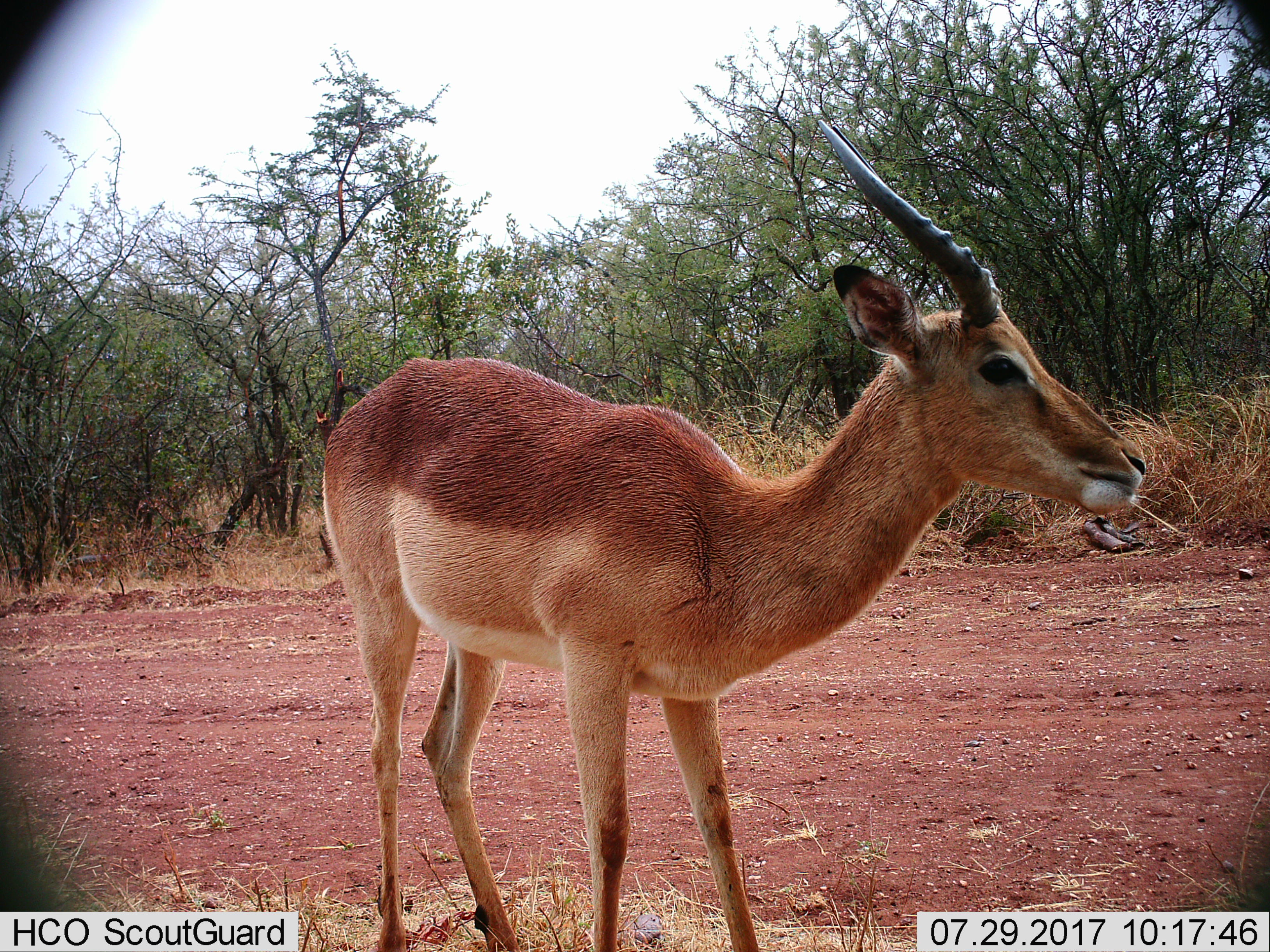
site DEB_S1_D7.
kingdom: Animalia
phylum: Chordata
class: Mammalia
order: Artiodactyla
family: Bovidae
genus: Aepyceros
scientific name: Aepyceros melampus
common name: impala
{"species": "impala (Aepyceros melampus)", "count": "1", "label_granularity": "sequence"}